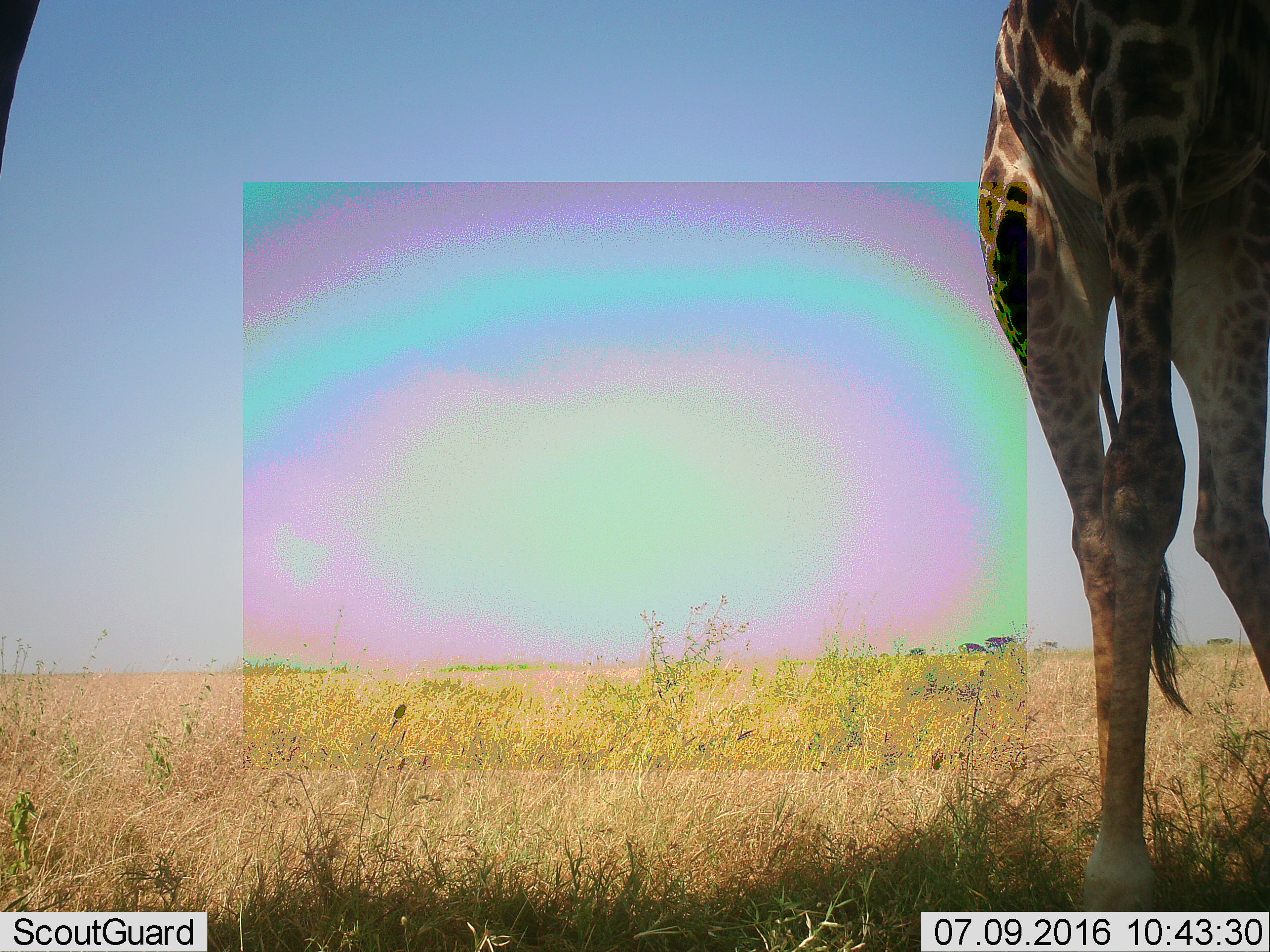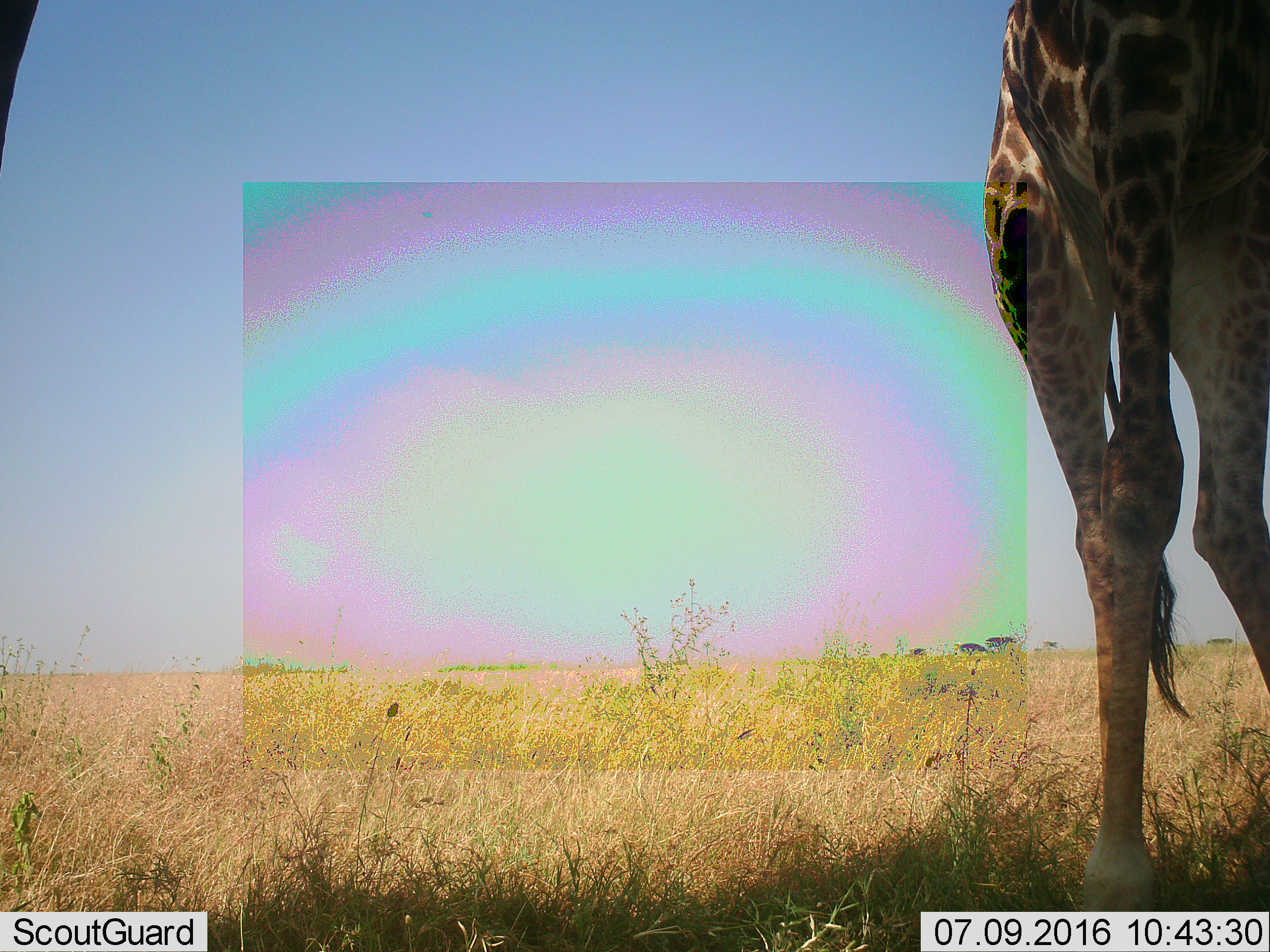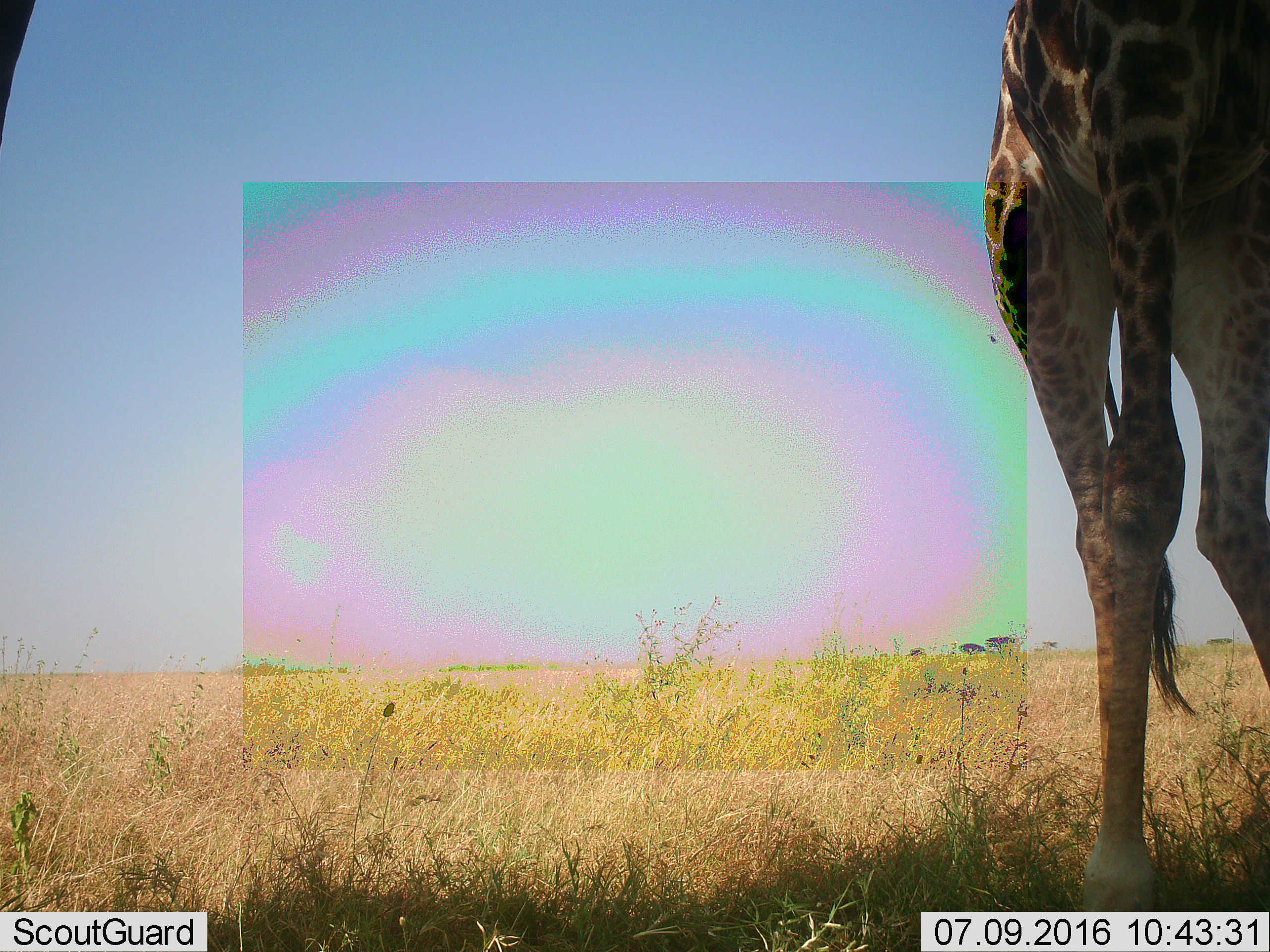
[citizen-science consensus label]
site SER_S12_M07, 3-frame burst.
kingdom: Animalia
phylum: Chordata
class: Mammalia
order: Artiodactyla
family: Giraffidae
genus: Giraffa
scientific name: Giraffa camelopardalis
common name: giraffe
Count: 1.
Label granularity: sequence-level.